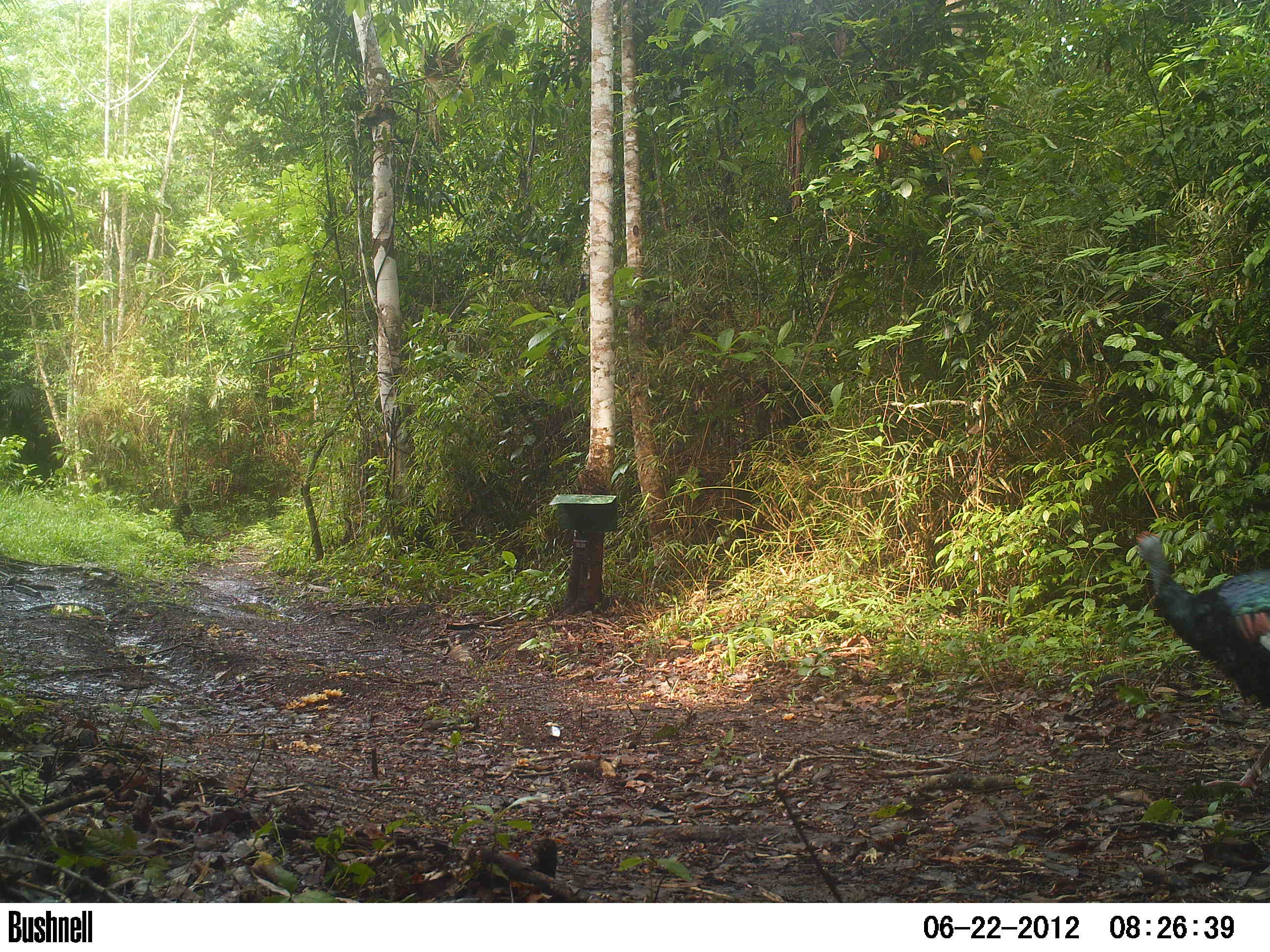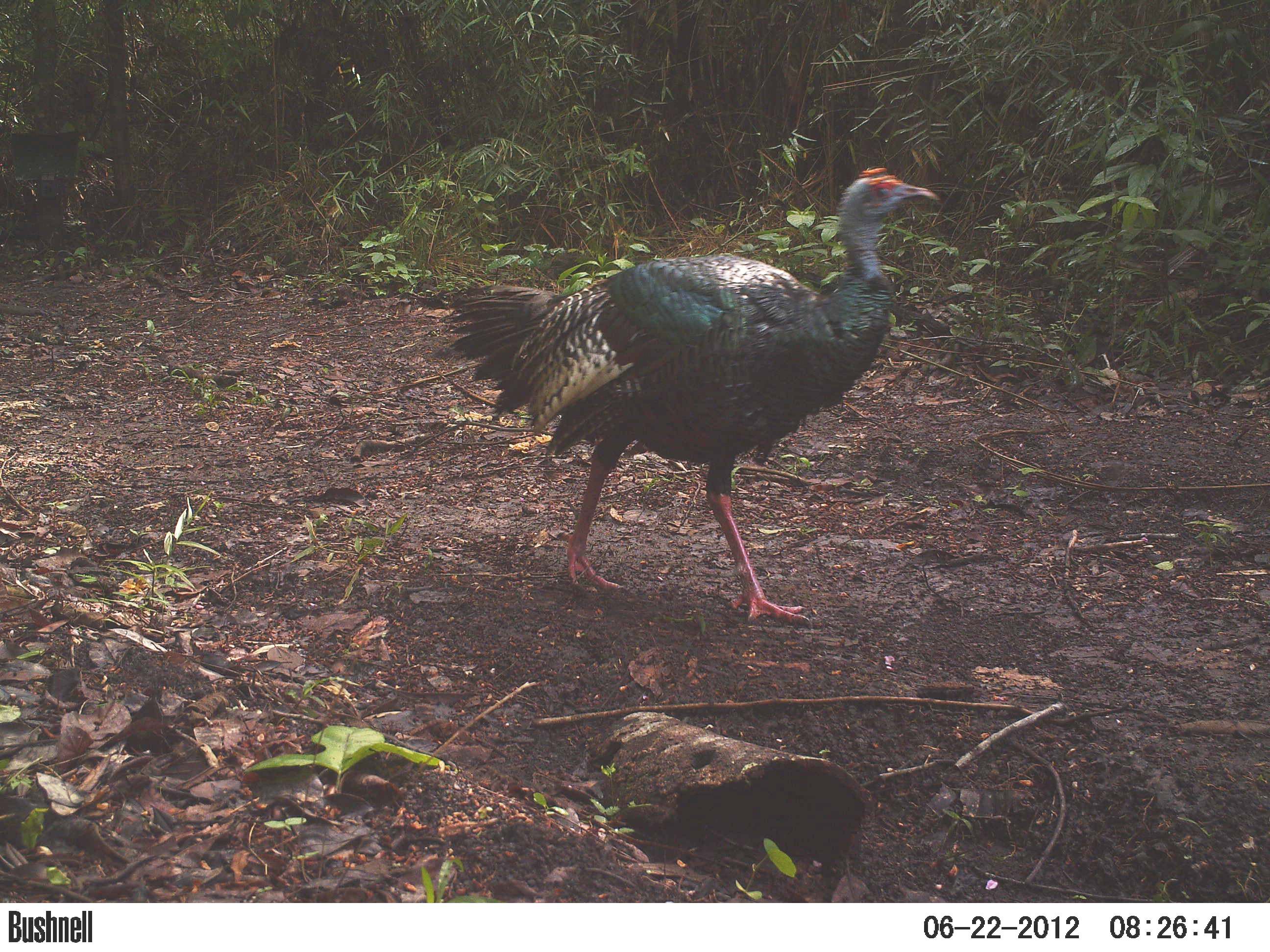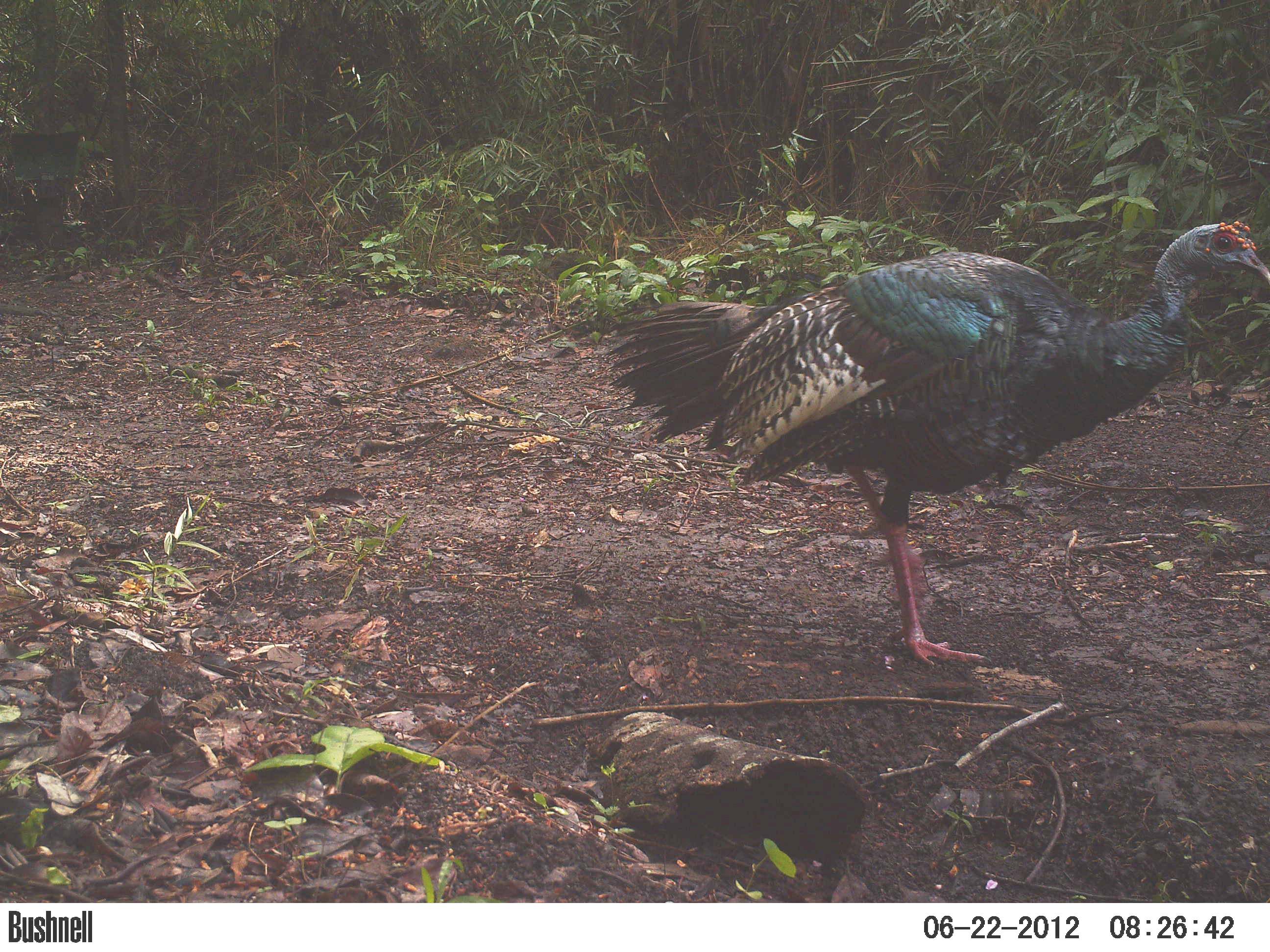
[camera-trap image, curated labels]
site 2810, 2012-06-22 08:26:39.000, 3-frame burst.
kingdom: Animalia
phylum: Chordata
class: Aves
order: Galliformes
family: Phasianidae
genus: Meleagris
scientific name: Meleagris ocellata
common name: ocellated turkey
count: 1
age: adult